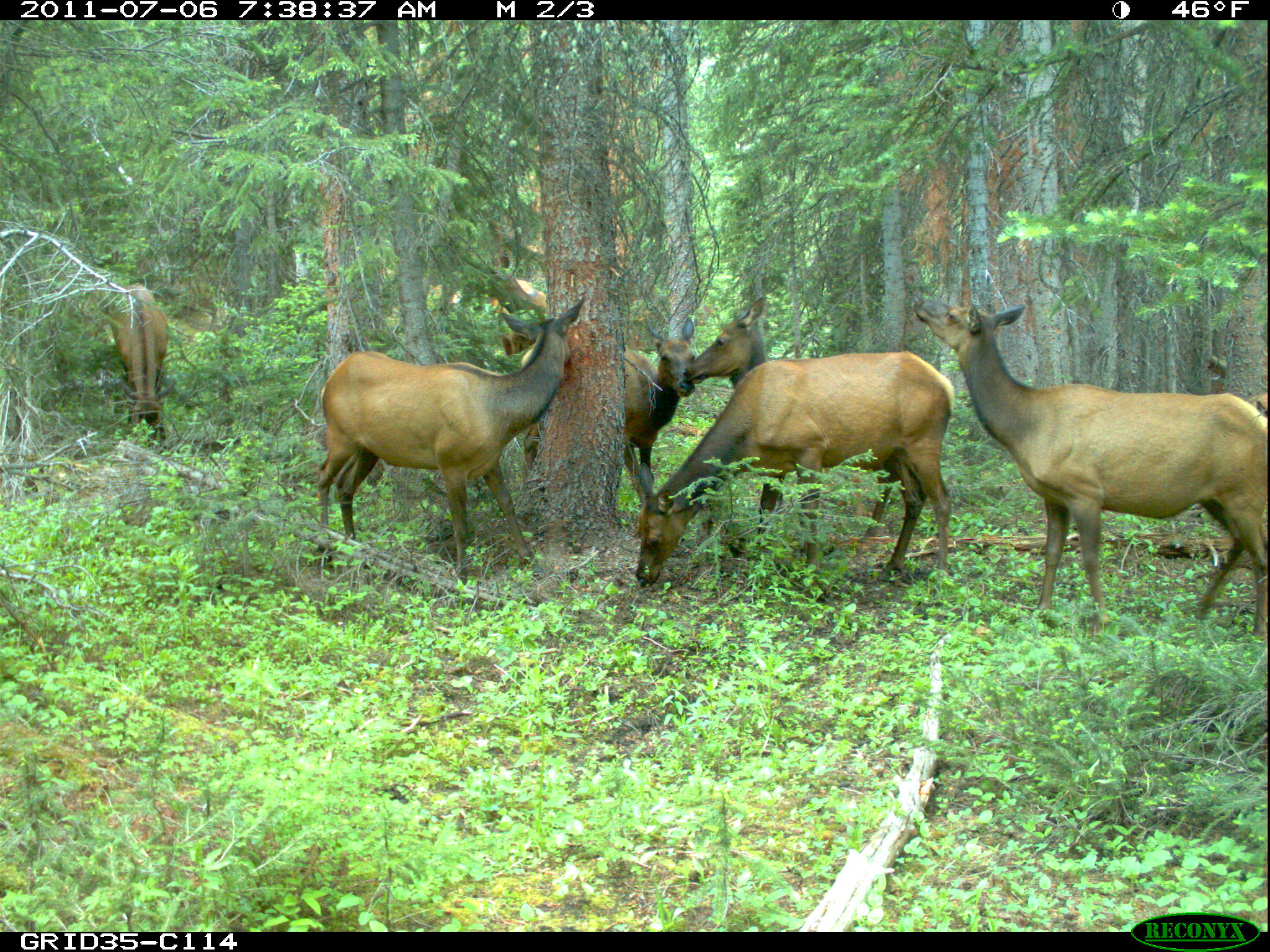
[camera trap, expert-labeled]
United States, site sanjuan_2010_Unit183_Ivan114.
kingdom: Animalia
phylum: Chordata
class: Mammalia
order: Artiodactyla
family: Cervidae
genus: Cervus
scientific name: Cervus elaphus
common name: red deer